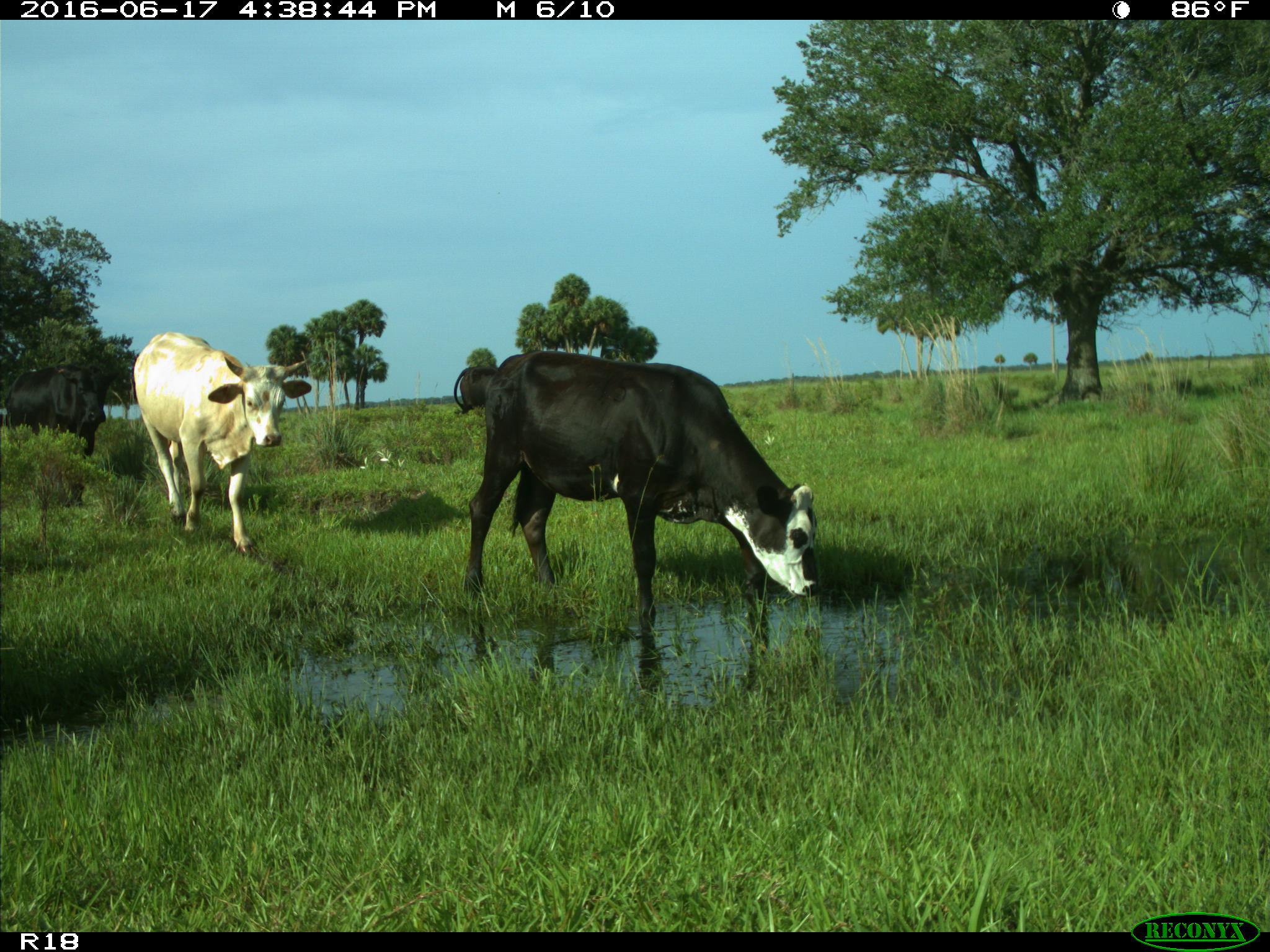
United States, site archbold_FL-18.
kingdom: Animalia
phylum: Chordata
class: Mammalia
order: Artiodactyla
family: Bovidae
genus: Bos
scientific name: Bos taurus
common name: domestic cow